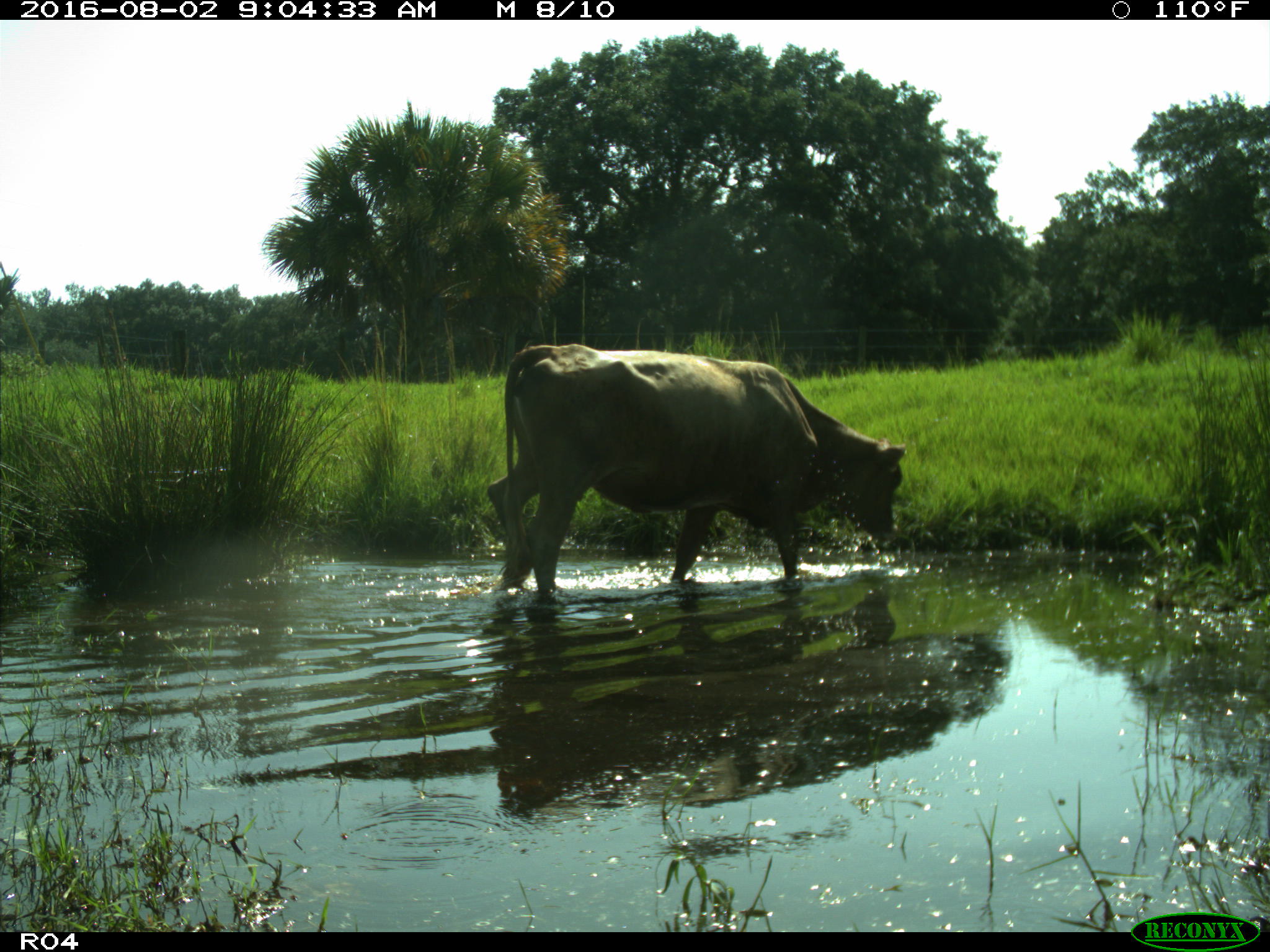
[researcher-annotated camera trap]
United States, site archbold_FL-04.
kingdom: Animalia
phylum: Chordata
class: Mammalia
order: Artiodactyla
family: Bovidae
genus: Bos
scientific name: Bos taurus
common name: domestic cow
Bos taurus (domestic cow).